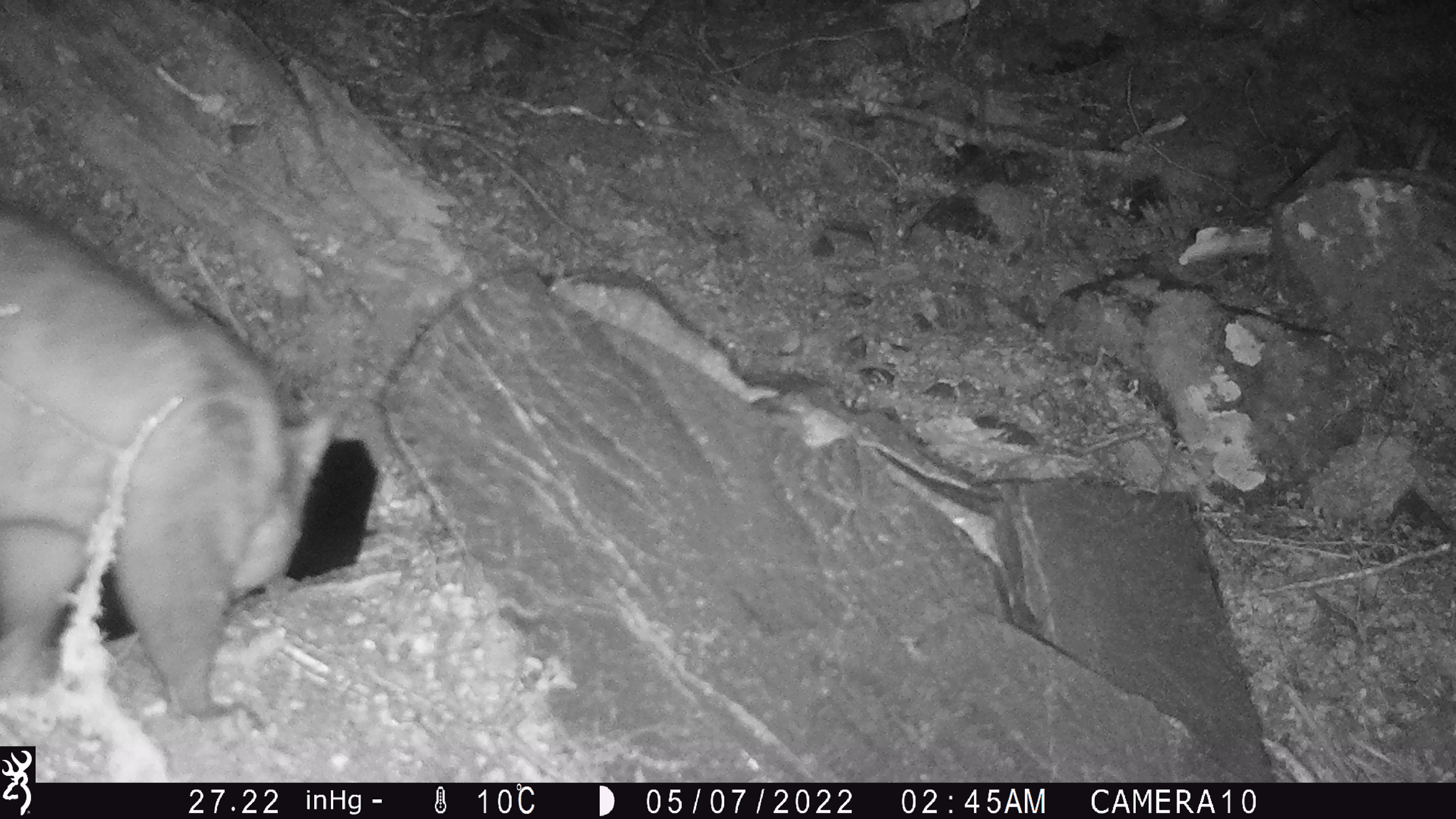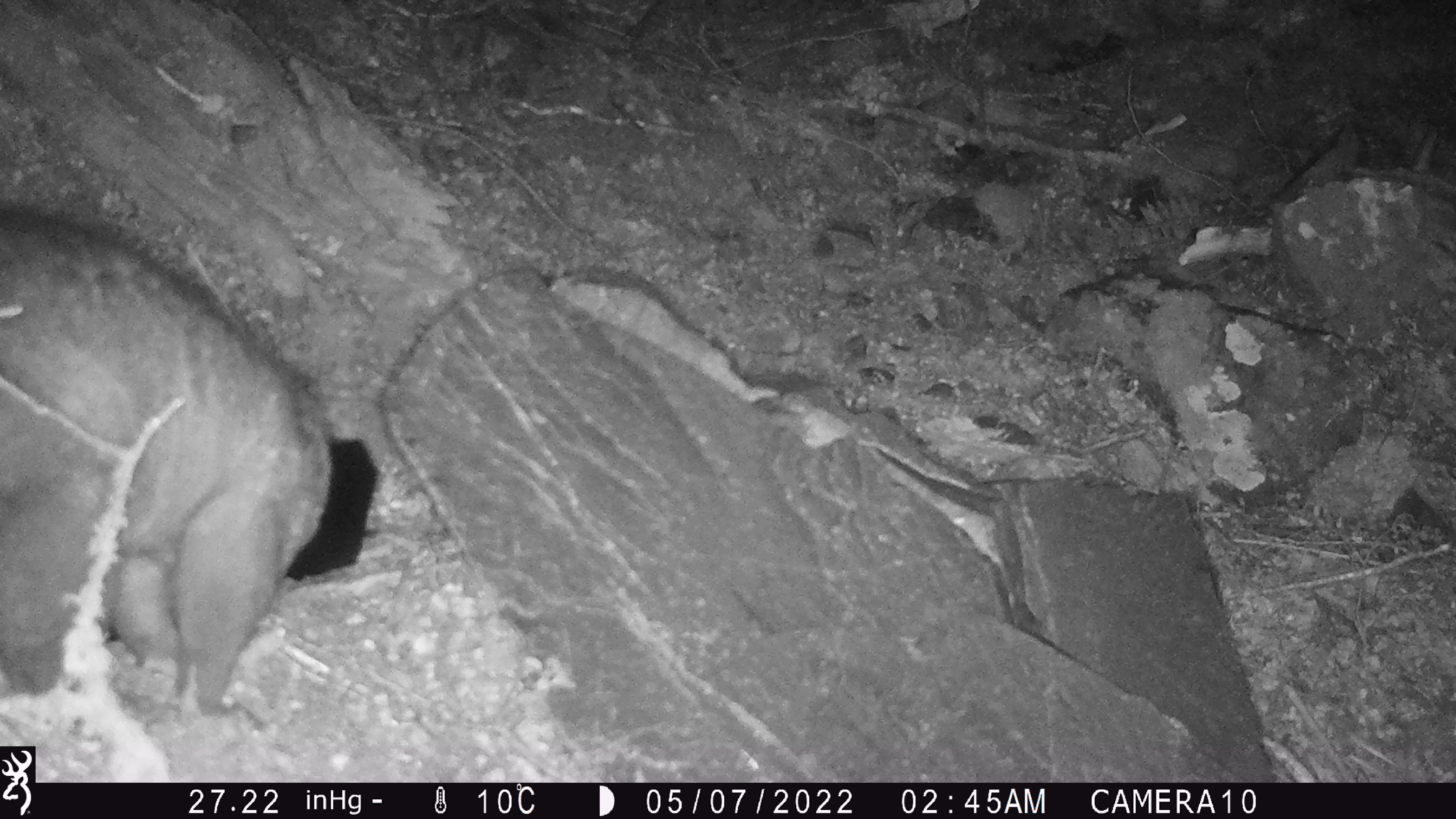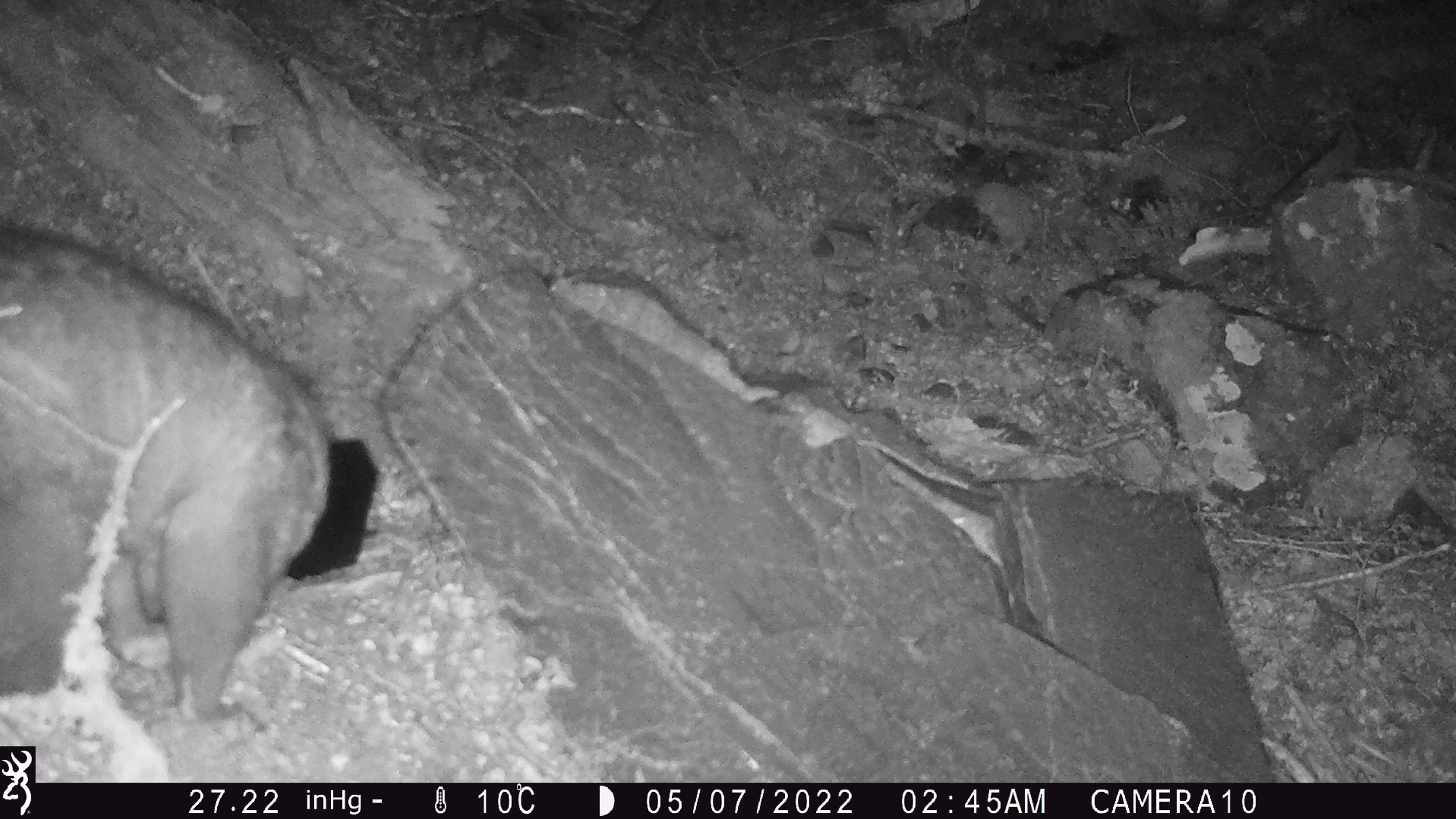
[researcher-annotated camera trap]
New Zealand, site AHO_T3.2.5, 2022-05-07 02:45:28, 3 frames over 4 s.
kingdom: Animalia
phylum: Chordata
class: Mammalia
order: Diprotodontia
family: Phalangeridae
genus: Trichosurus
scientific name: Trichosurus vulpecula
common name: common brushtail possum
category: possum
Possum (common brushtail possum) (Trichosurus vulpecula).